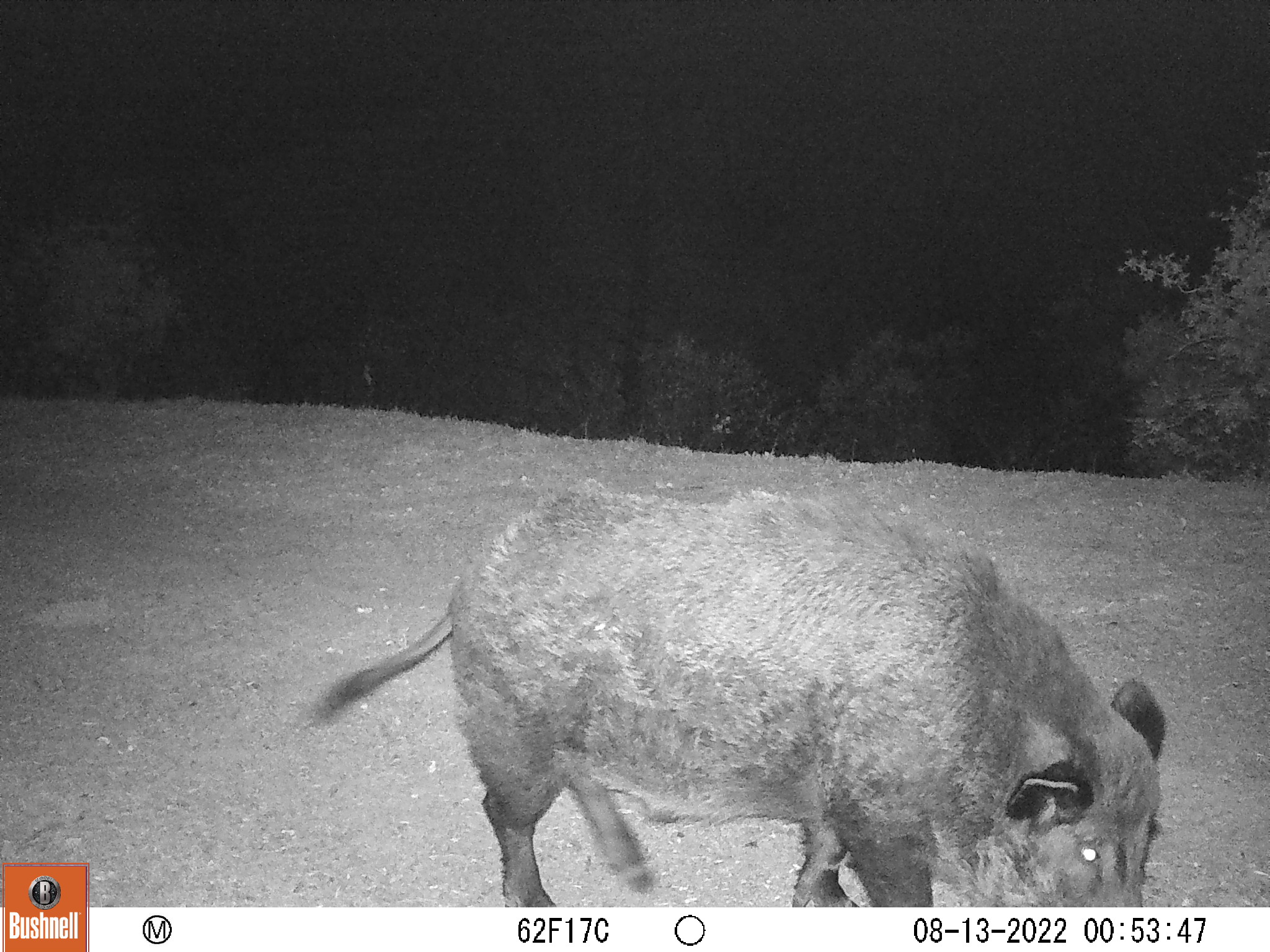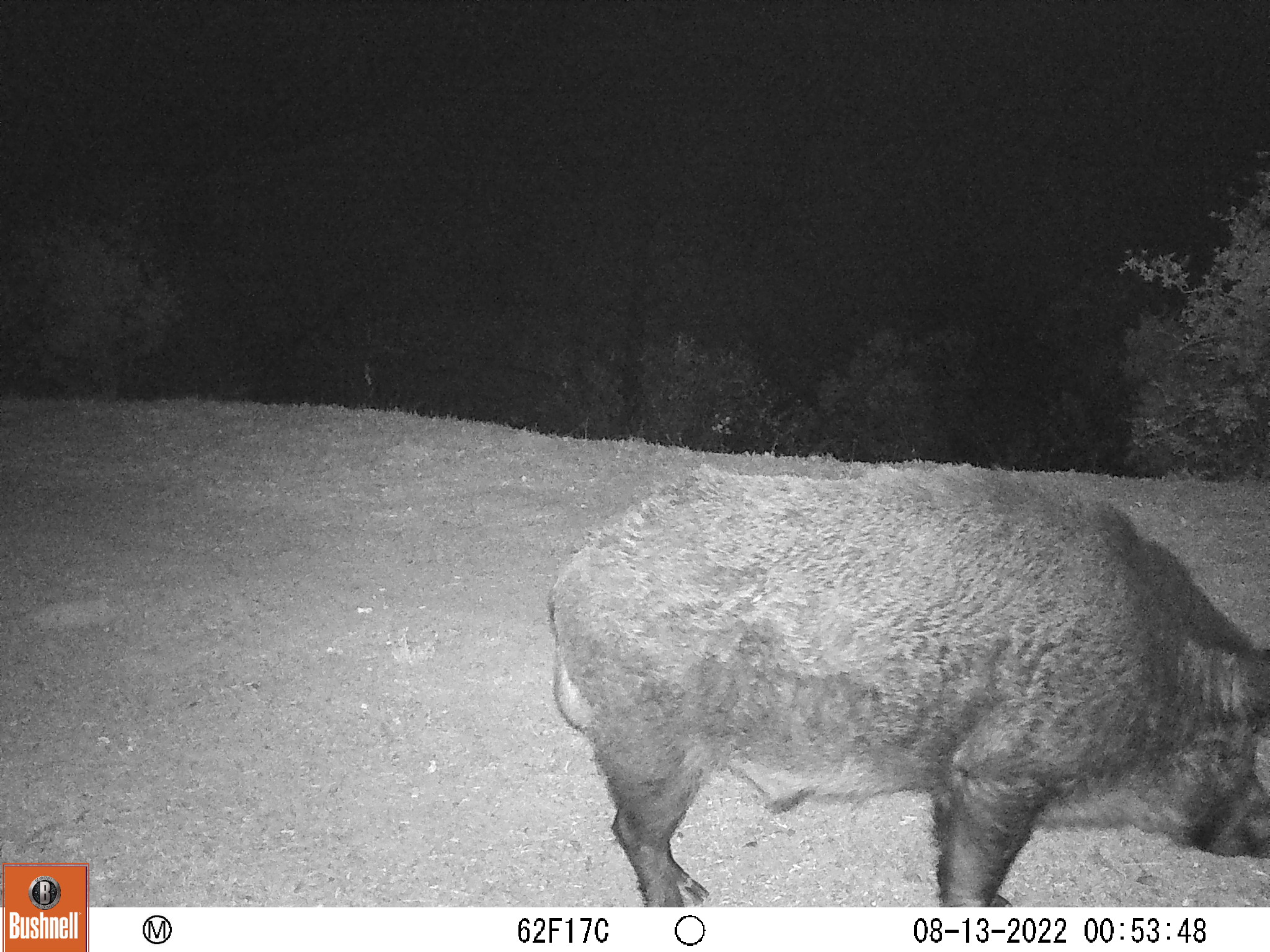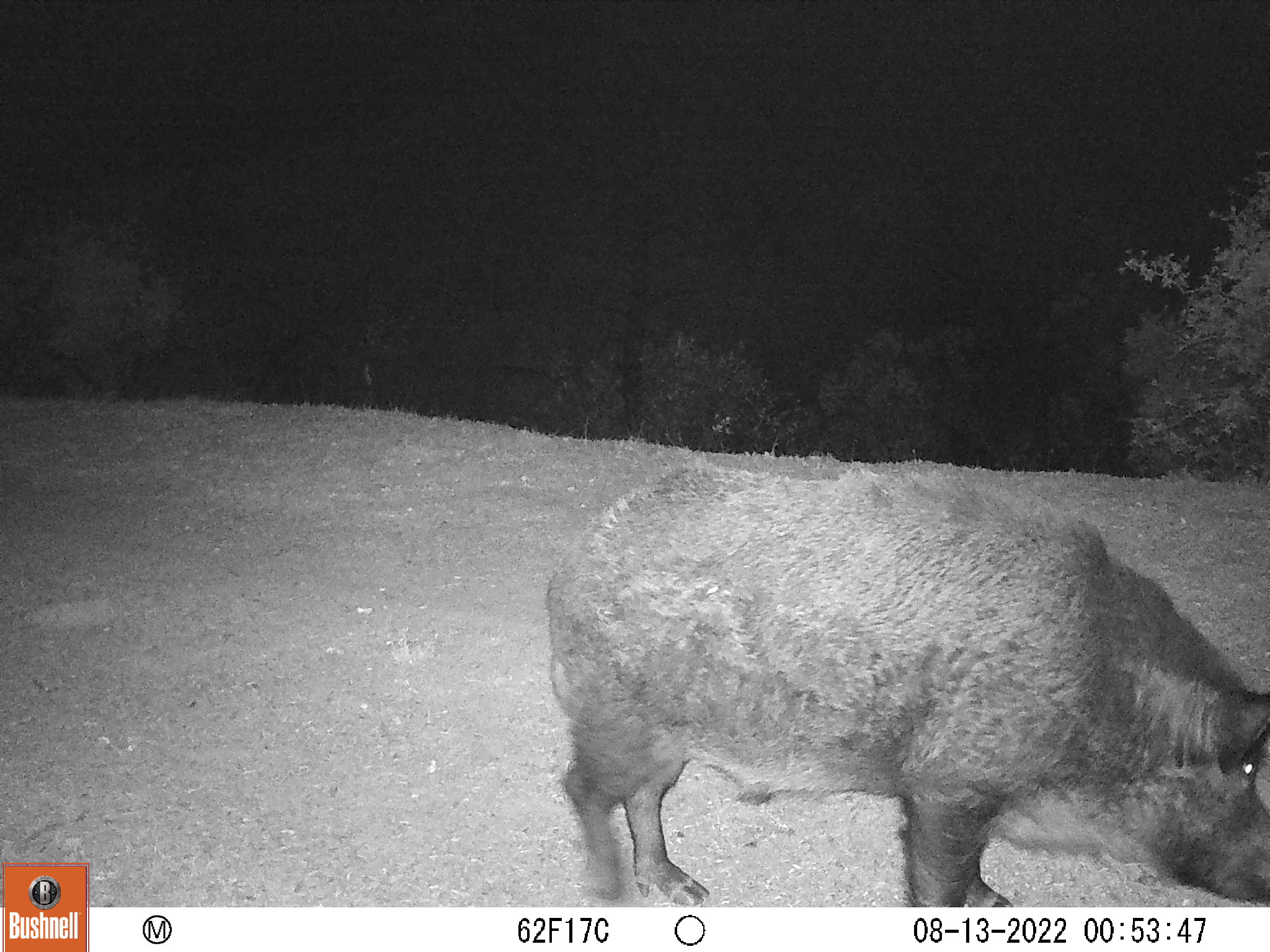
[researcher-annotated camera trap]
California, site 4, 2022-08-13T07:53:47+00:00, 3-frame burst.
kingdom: Animalia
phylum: Chordata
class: Mammalia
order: Artiodactyla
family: Suidae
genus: Sus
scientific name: Sus scrofa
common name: wild boar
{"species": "wild boar (Sus scrofa)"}